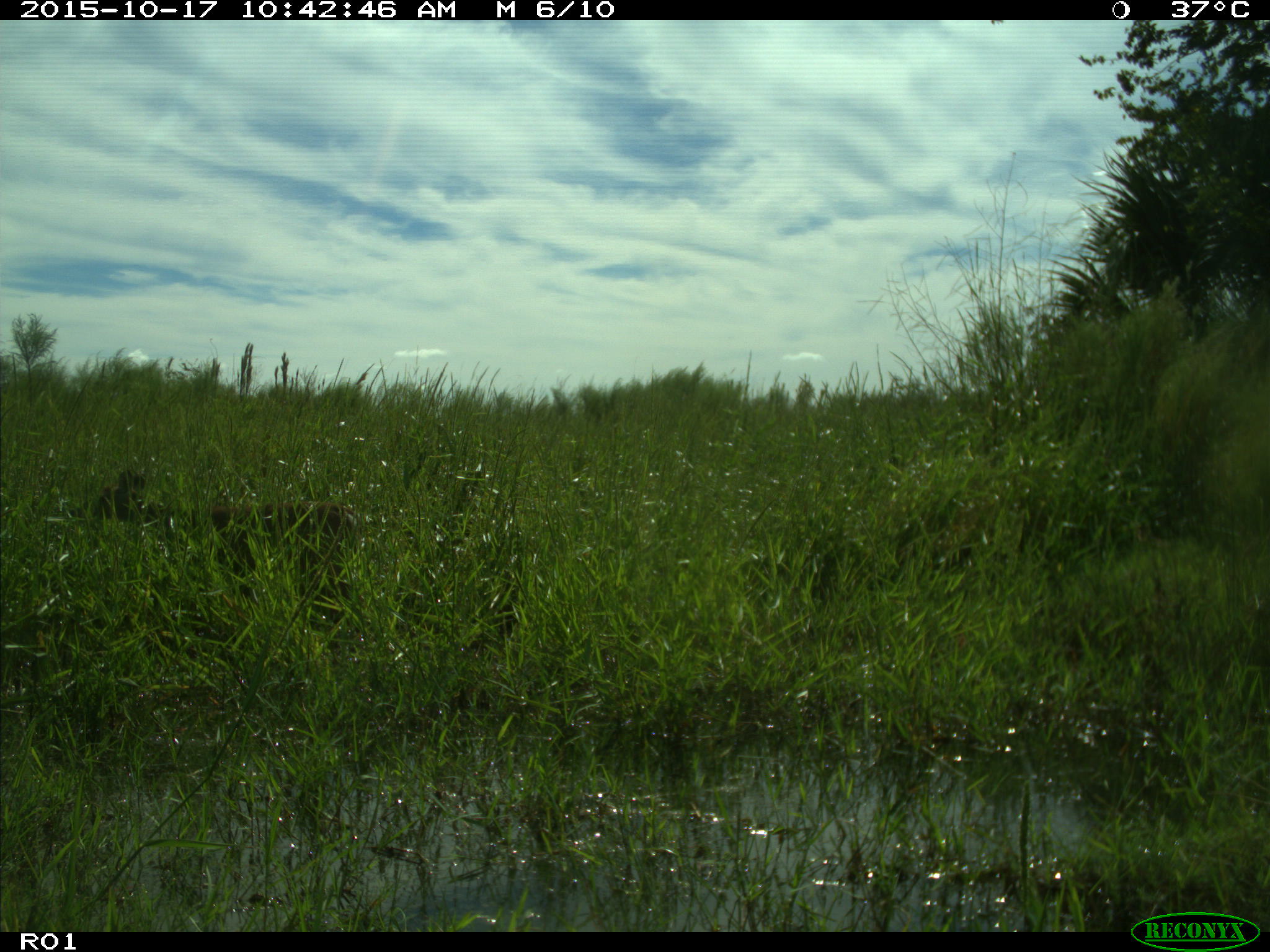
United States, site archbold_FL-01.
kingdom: Animalia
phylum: Chordata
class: Mammalia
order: Artiodactyla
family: Cervidae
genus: Odocoileus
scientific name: Odocoileus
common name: deer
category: unidentified deer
Unidentified deer (deer) (Odocoileus).